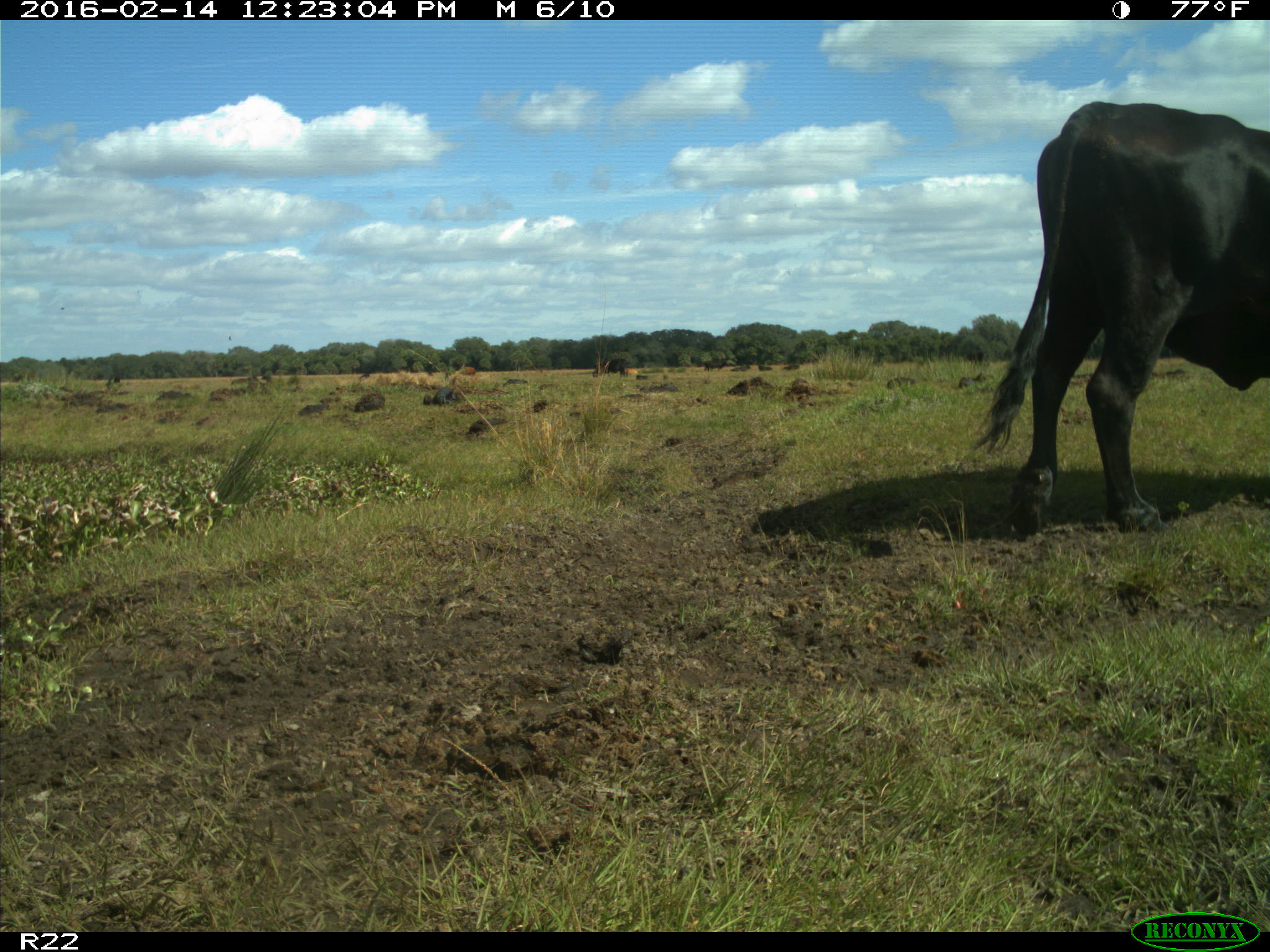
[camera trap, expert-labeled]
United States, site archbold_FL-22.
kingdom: Animalia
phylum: Chordata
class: Mammalia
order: Artiodactyla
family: Bovidae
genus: Bos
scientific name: Bos taurus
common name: domestic cow